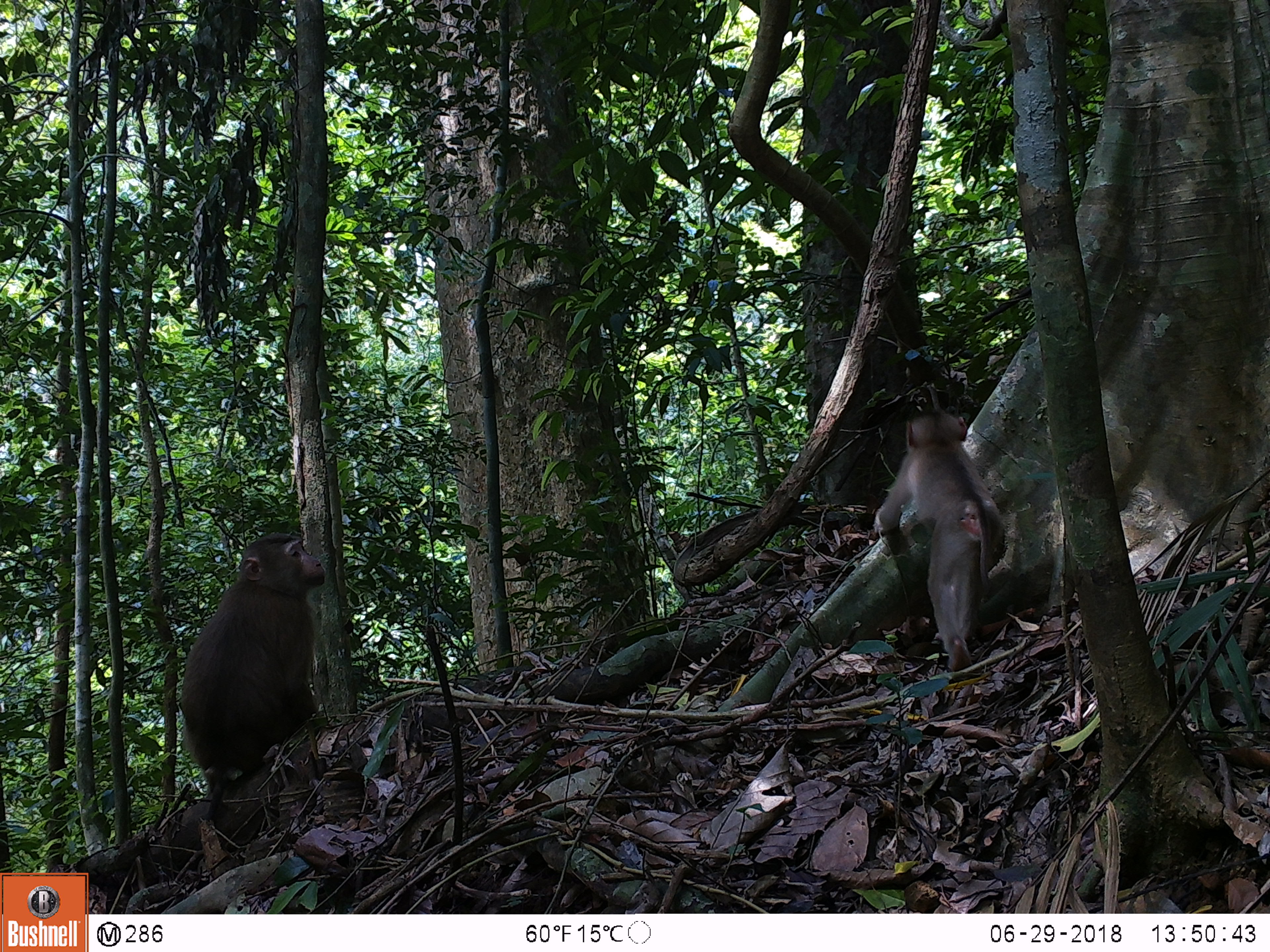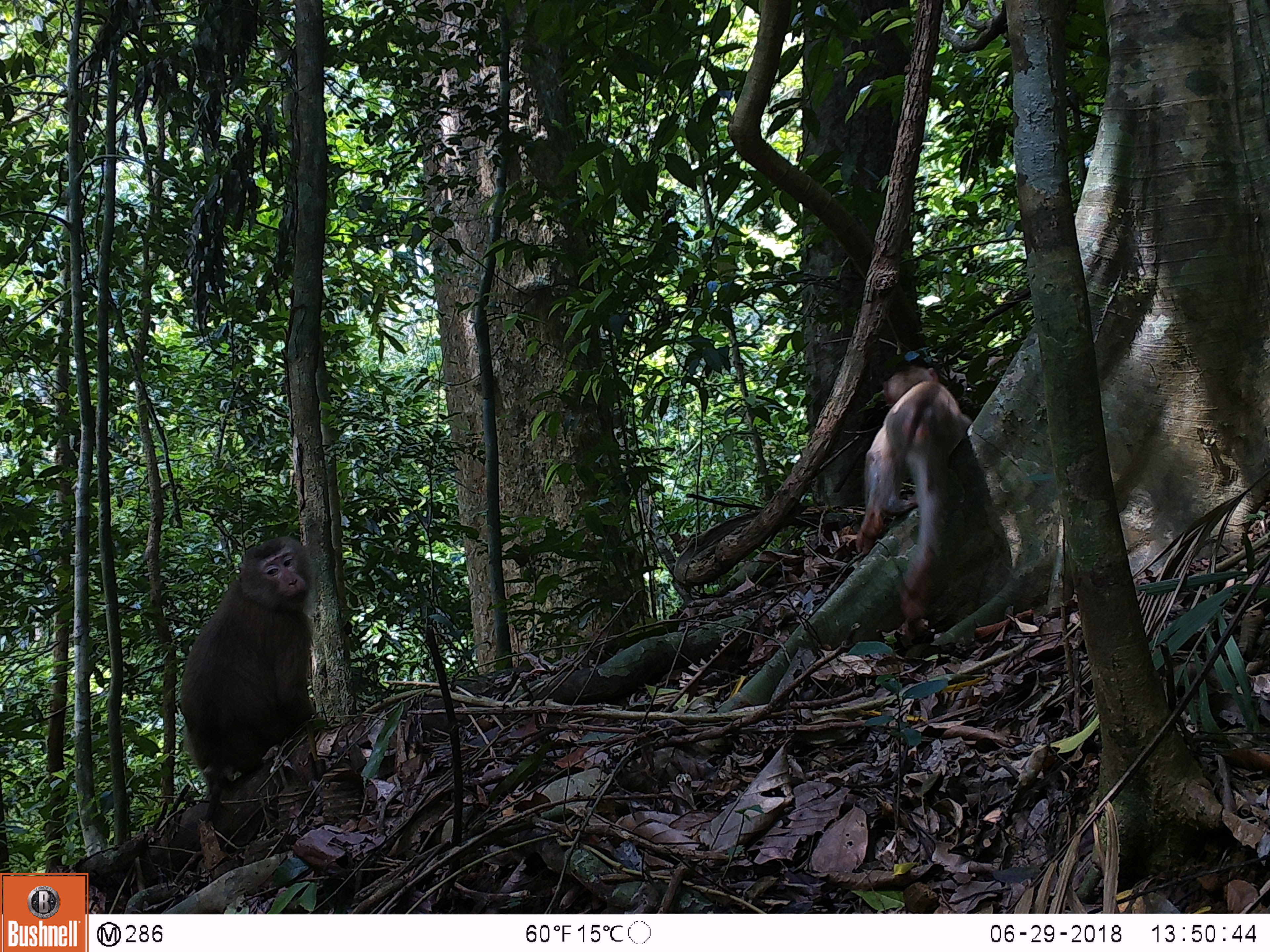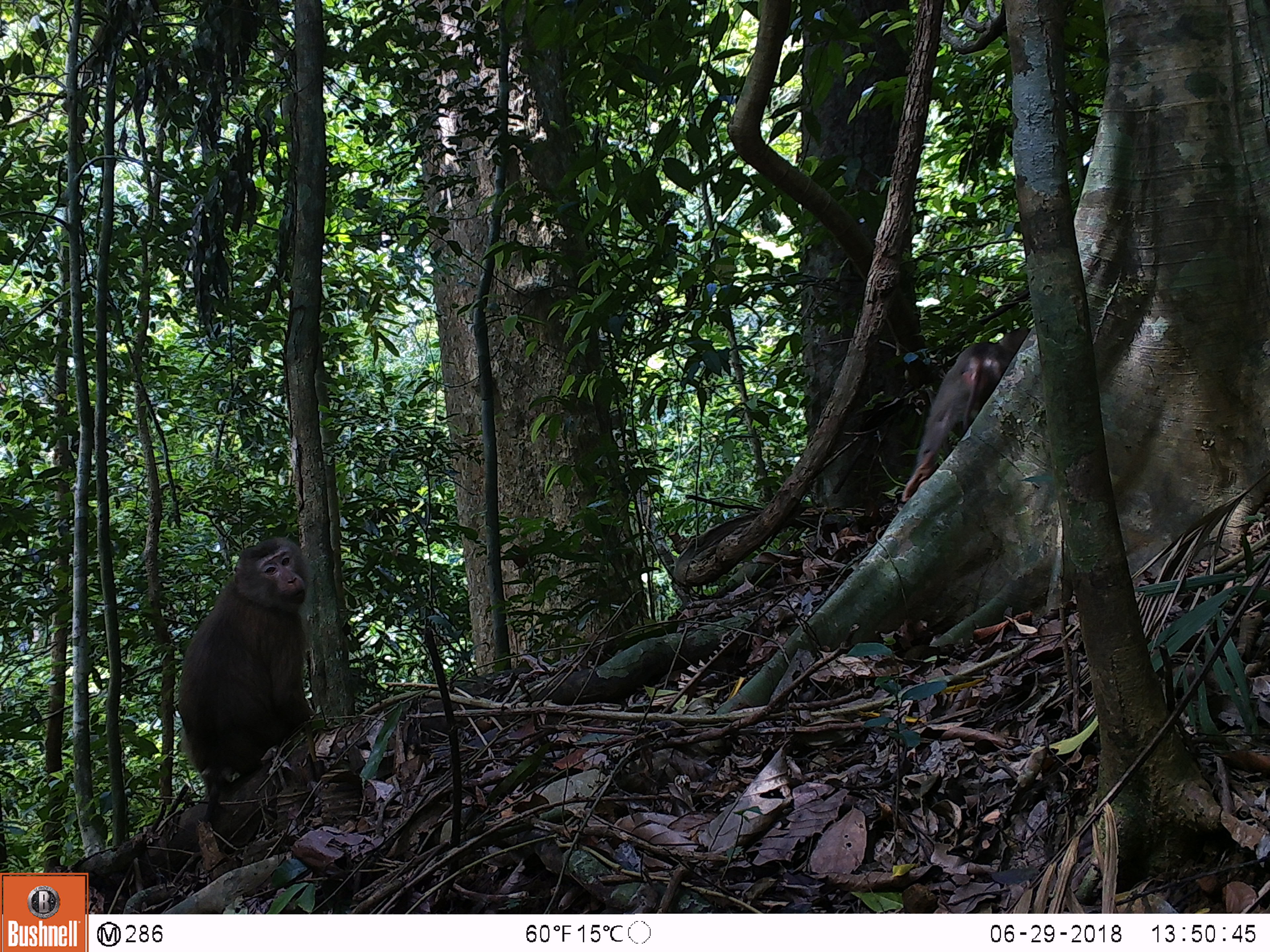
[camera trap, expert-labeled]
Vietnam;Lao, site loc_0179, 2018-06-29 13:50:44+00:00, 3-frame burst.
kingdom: Animalia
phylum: Chordata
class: Mammalia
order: Primates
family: Cercopithecidae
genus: Macaca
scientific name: Macaca nemestrina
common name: pig-tailed macaque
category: pig tailed macaque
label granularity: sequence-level